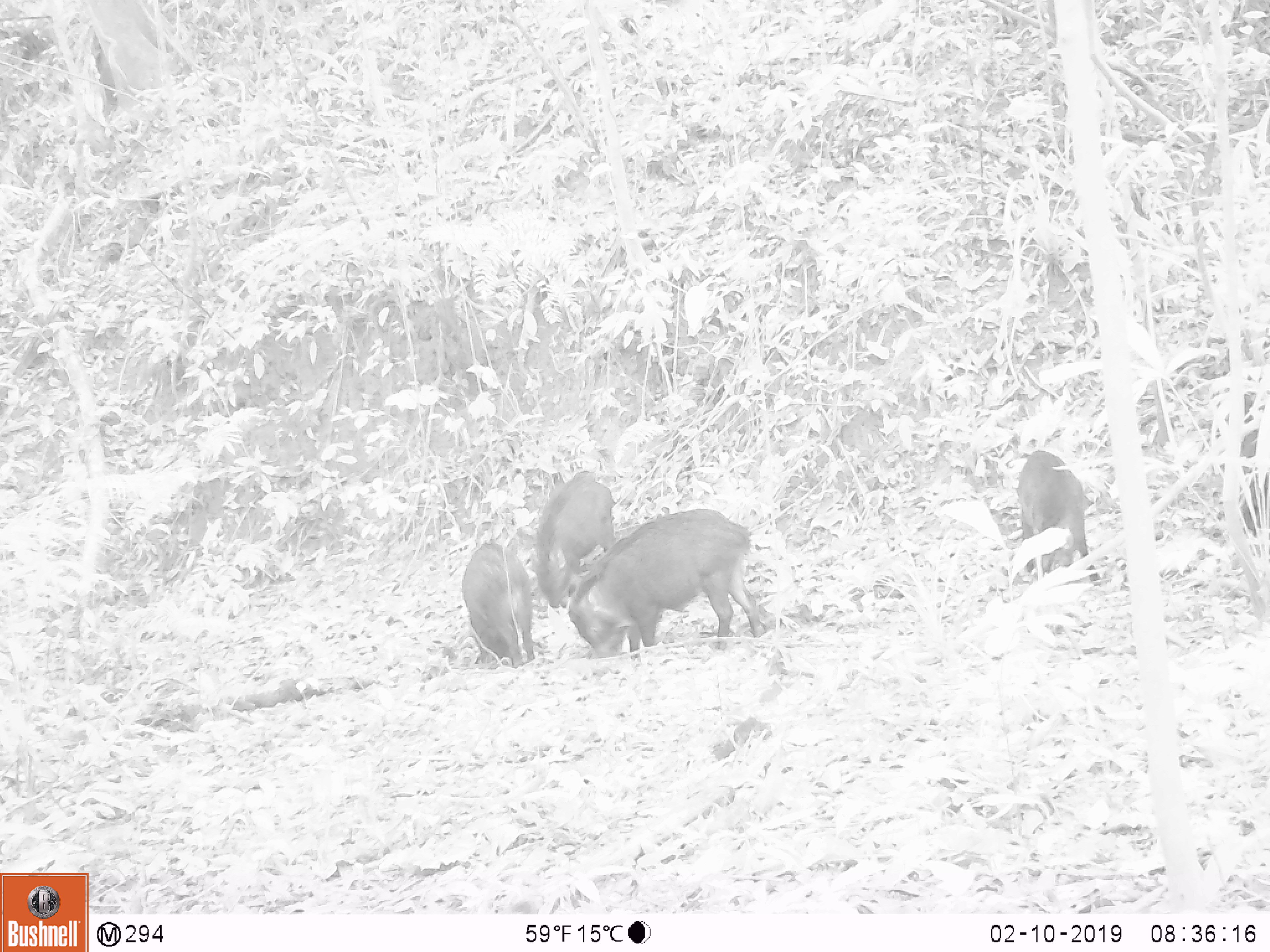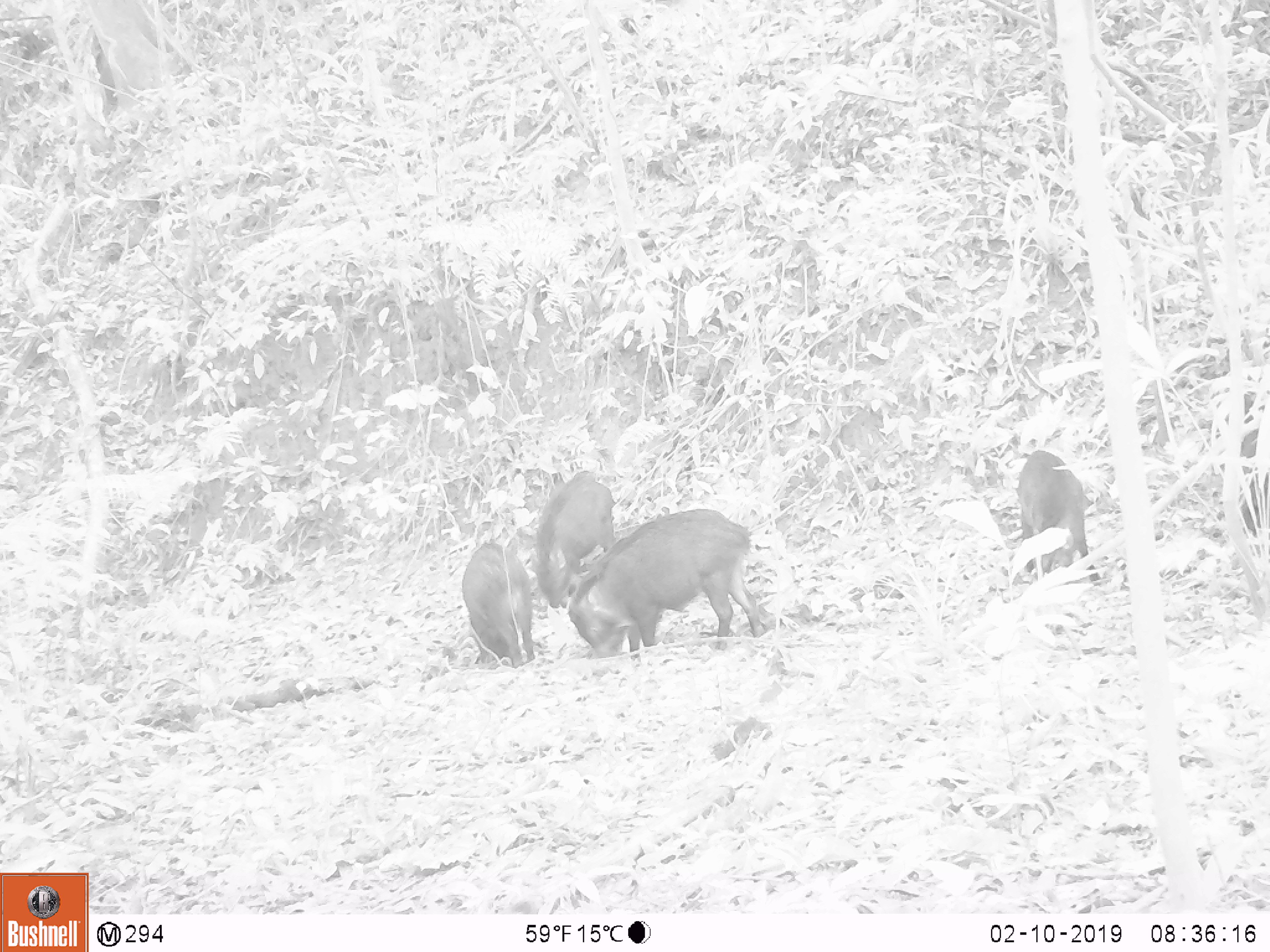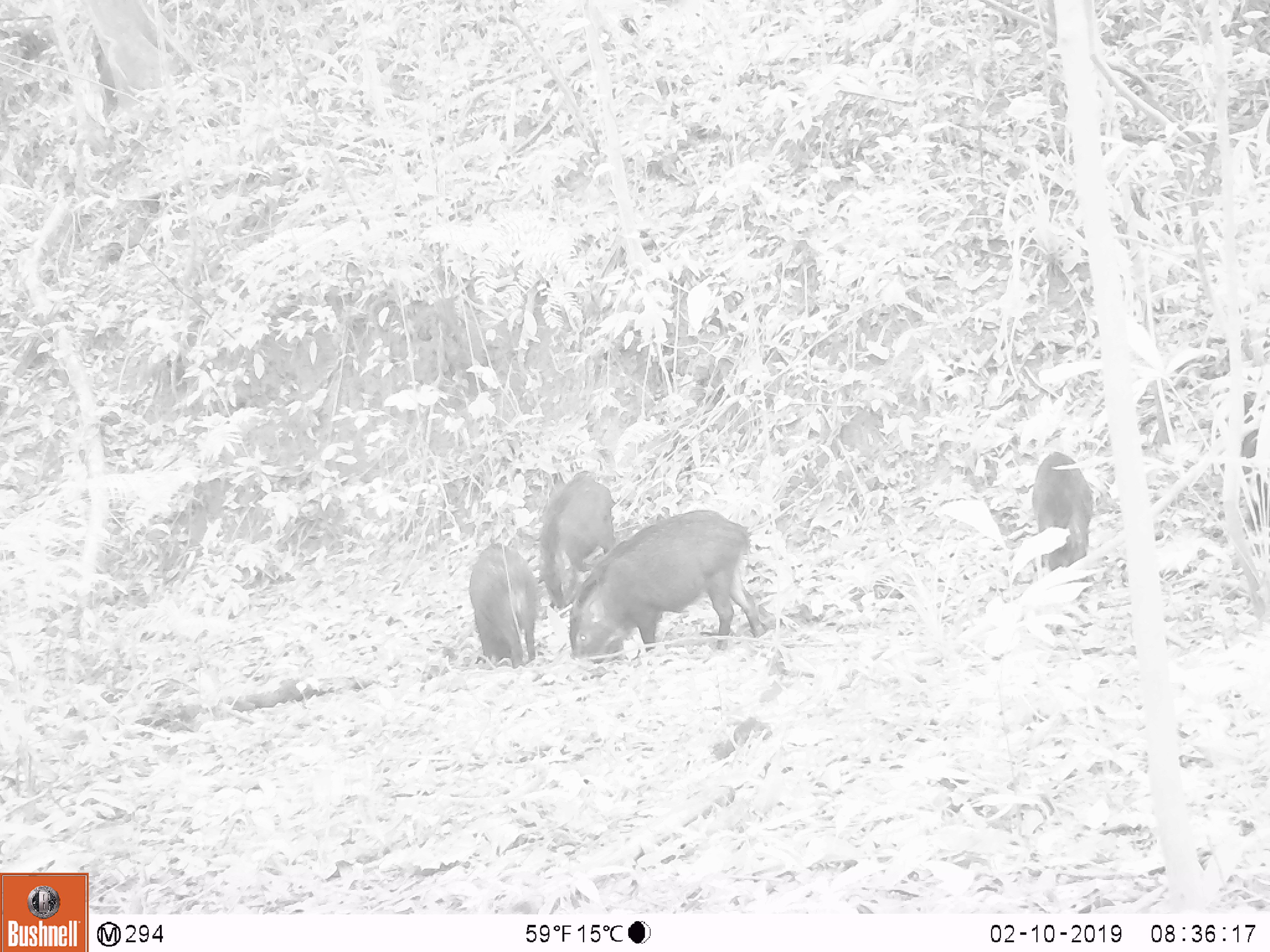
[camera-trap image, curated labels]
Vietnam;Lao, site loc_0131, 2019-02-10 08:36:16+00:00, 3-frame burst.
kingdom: Animalia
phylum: Chordata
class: Aves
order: Galliformes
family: Phasianidae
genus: Gallus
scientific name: Gallus gallus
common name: red junglefowl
Red junglefowl (Gallus gallus). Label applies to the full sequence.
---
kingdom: Animalia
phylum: Chordata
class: Mammalia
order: Artiodactyla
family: Suidae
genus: Sus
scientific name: Sus scrofa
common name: eurasian wild pig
Eurasian wild pig (Sus scrofa). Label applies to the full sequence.